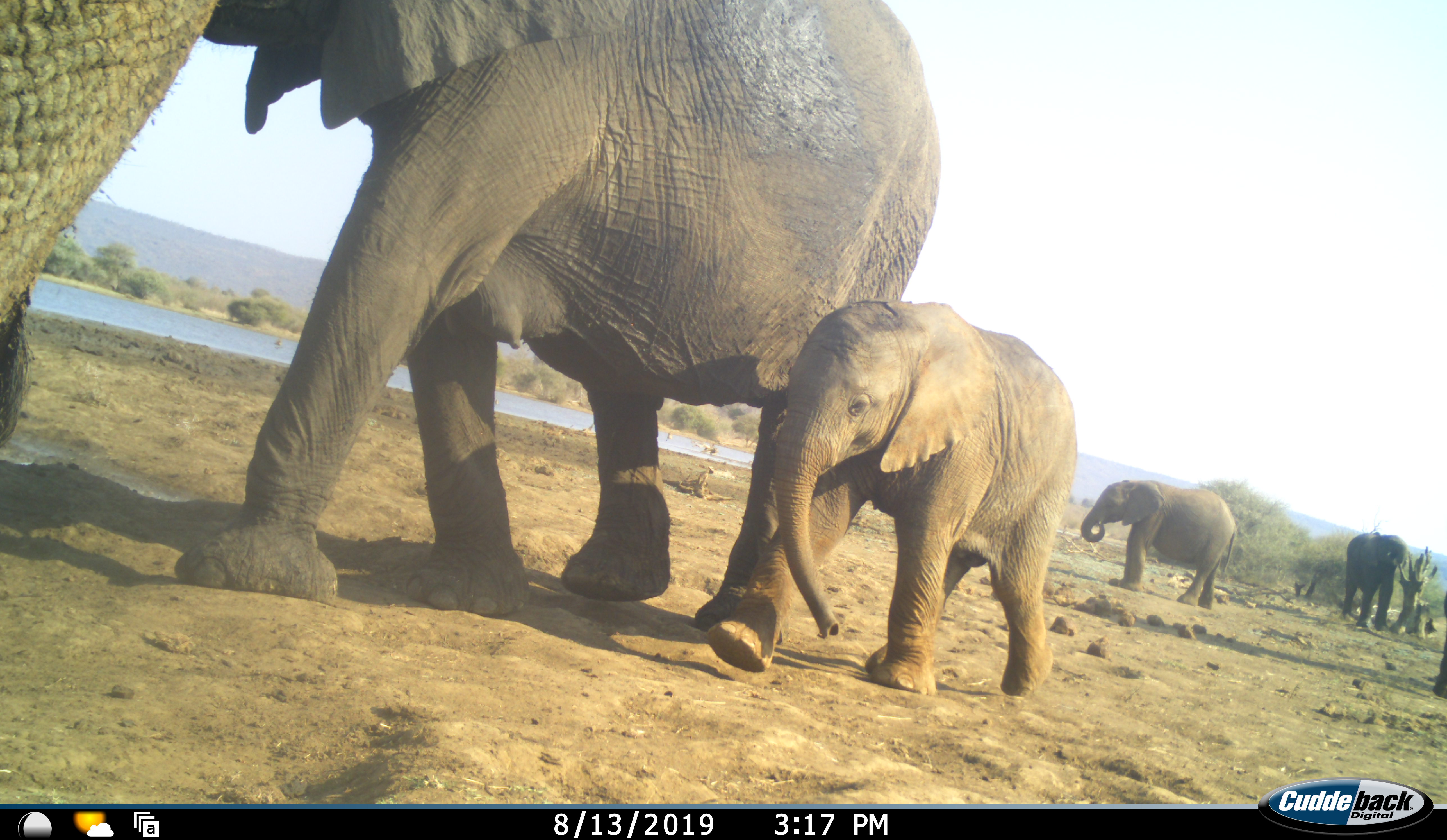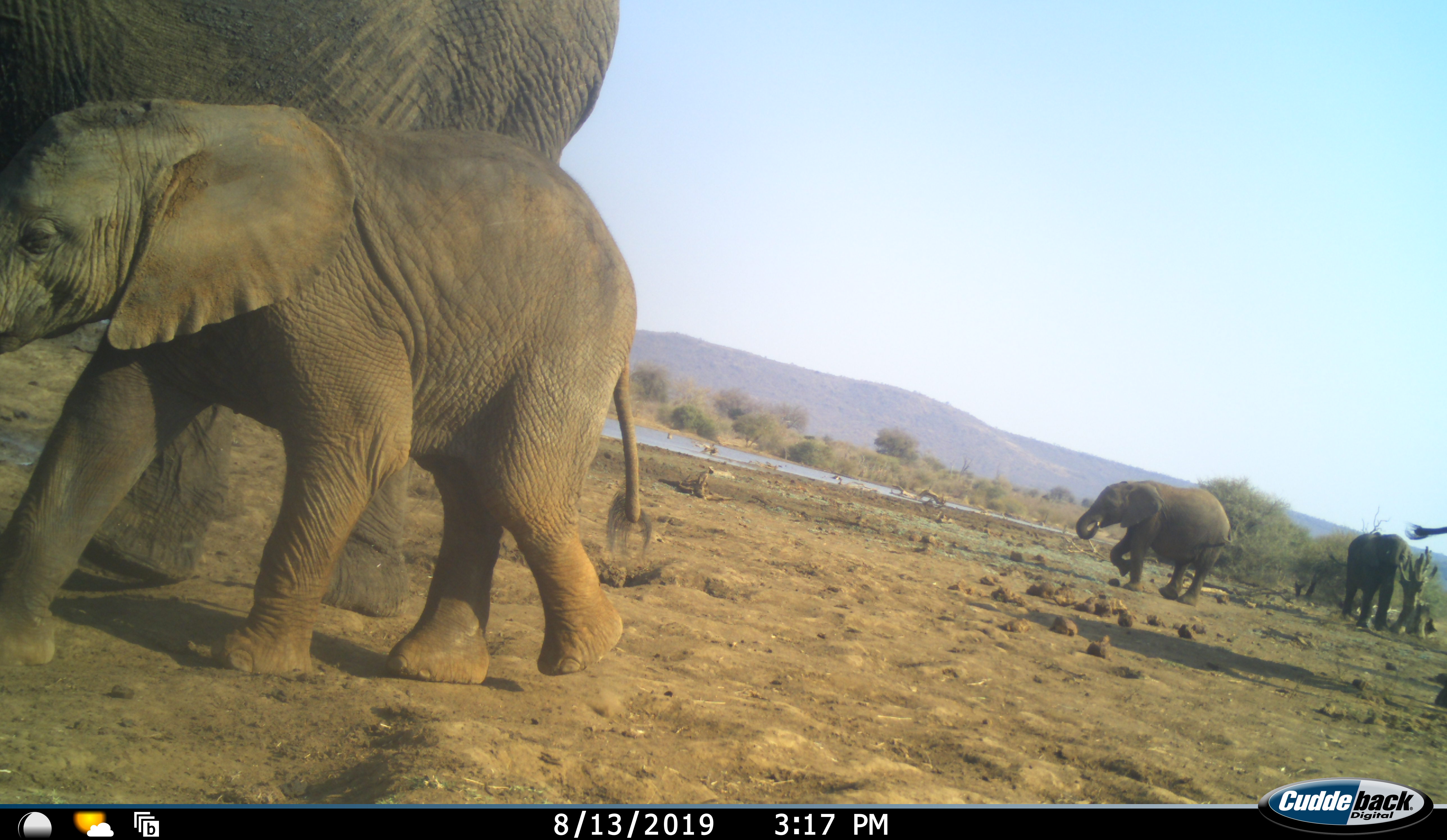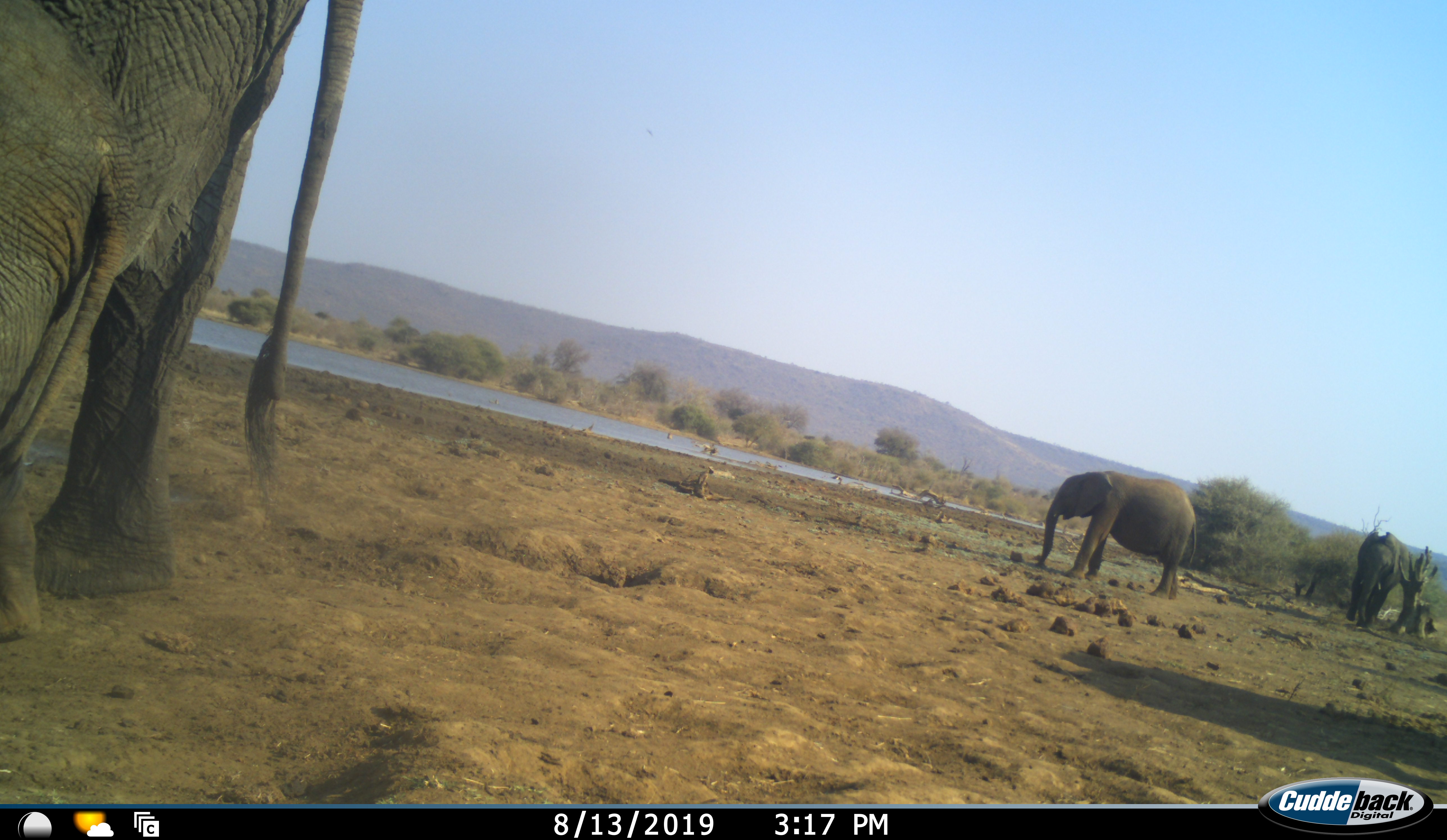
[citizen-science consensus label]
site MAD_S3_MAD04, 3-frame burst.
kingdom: Animalia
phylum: Chordata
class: Mammalia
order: Proboscidea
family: Elephantidae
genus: Loxodonta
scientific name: Loxodonta africana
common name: african bush elephant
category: elephant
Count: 5.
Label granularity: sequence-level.